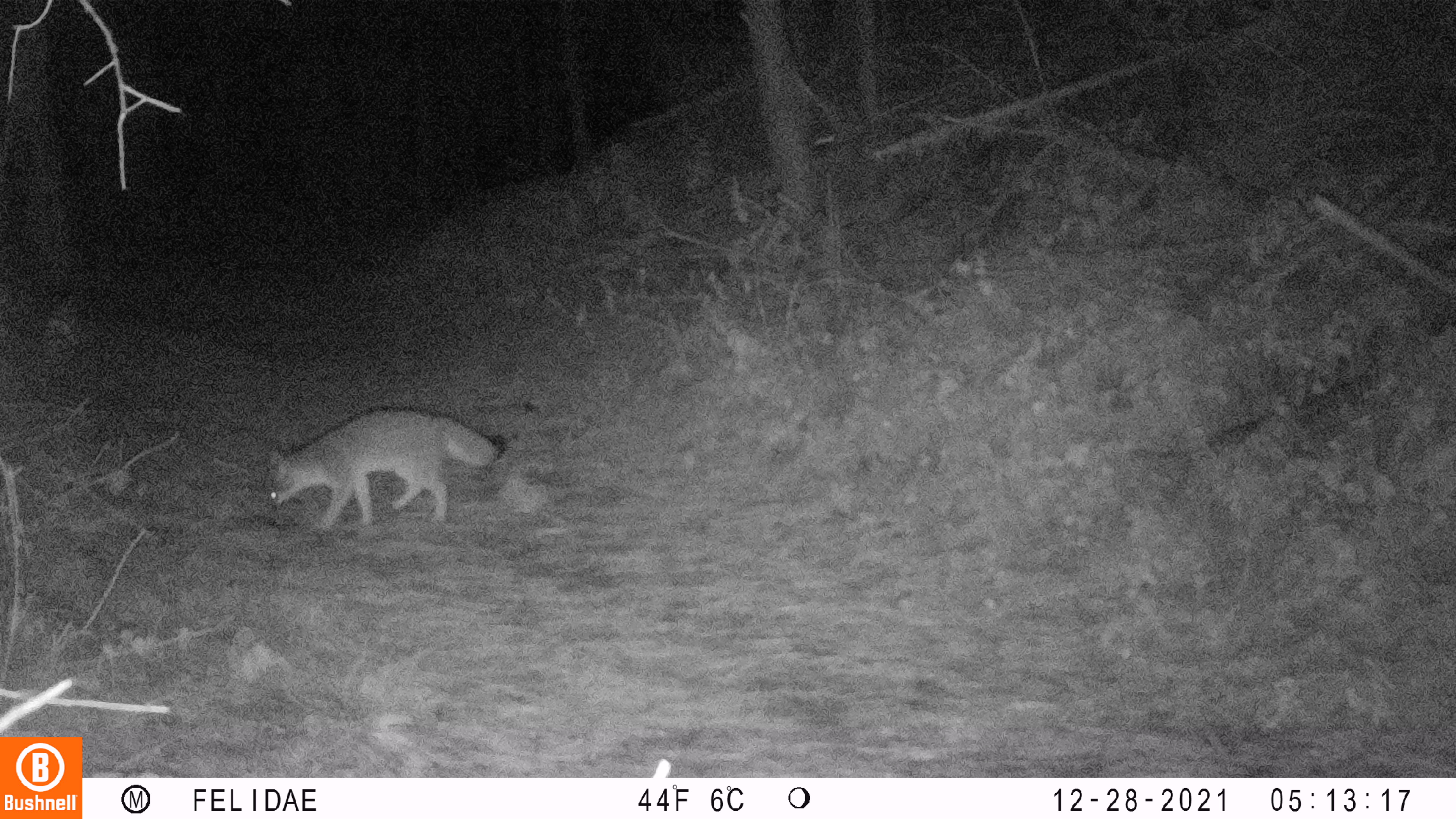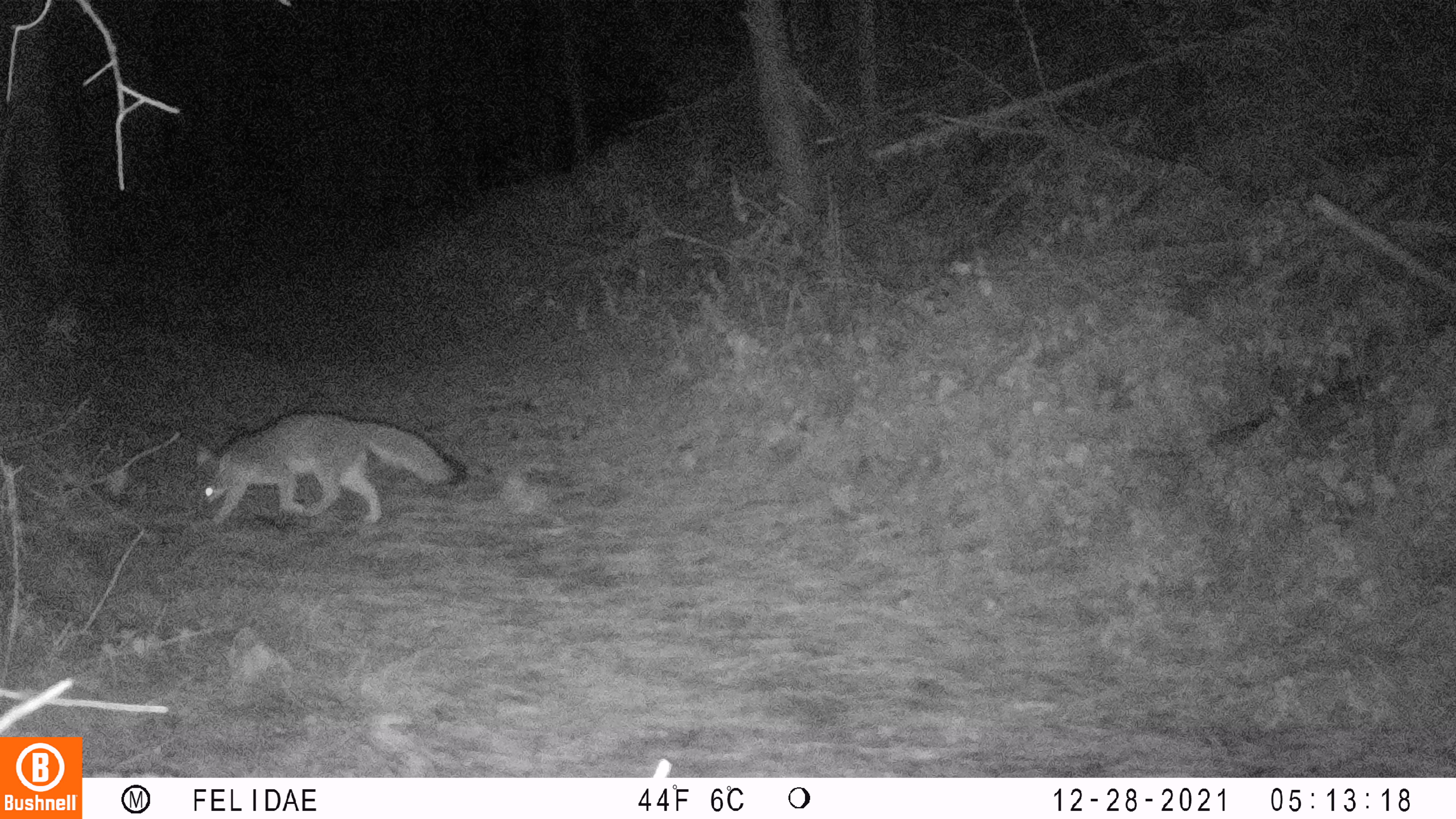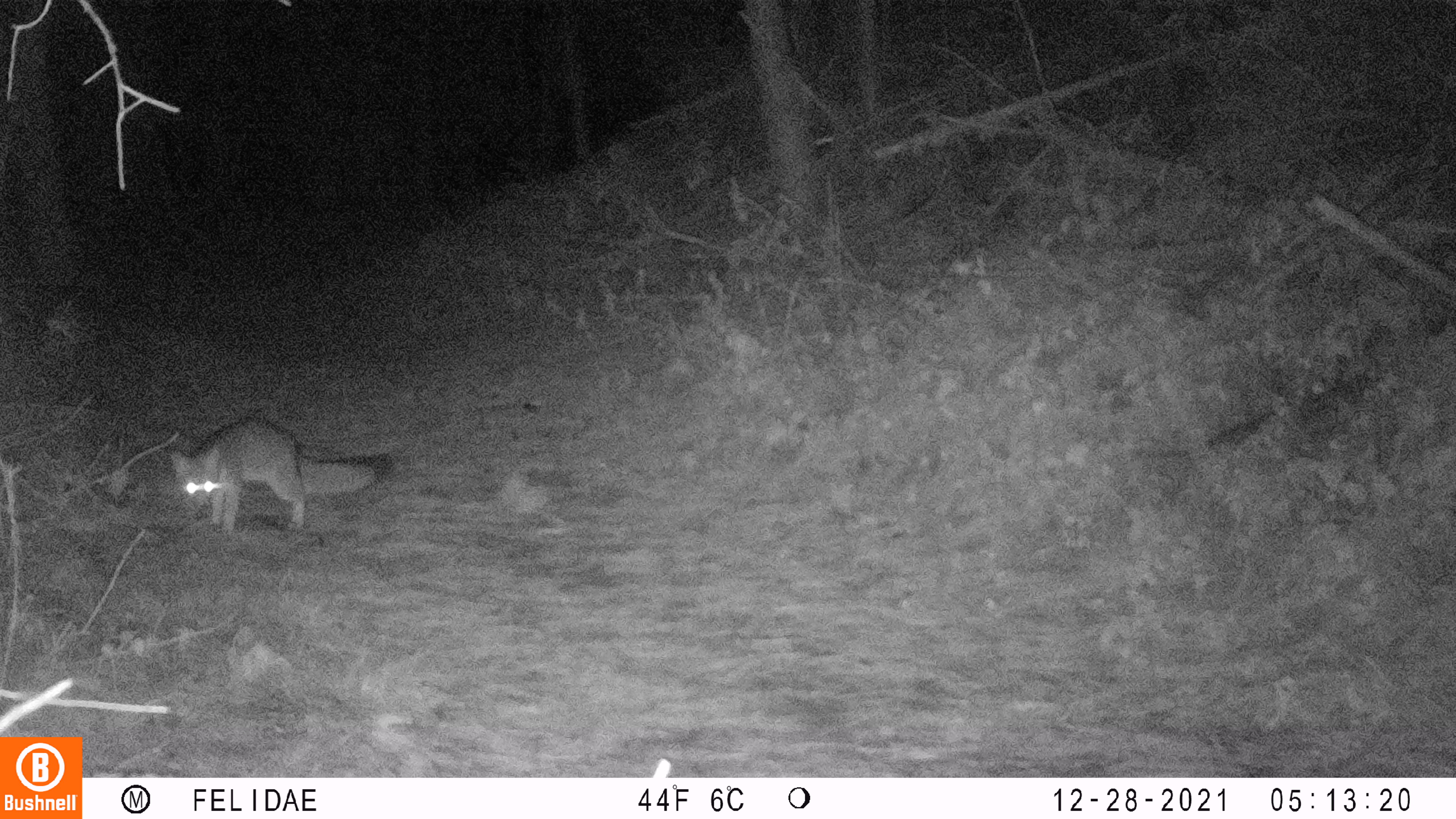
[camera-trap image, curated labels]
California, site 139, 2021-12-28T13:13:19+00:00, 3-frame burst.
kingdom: Animalia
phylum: Chordata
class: Mammalia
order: Carnivora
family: Canidae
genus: Urocyon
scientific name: Urocyon cinereoargenteus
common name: gray fox